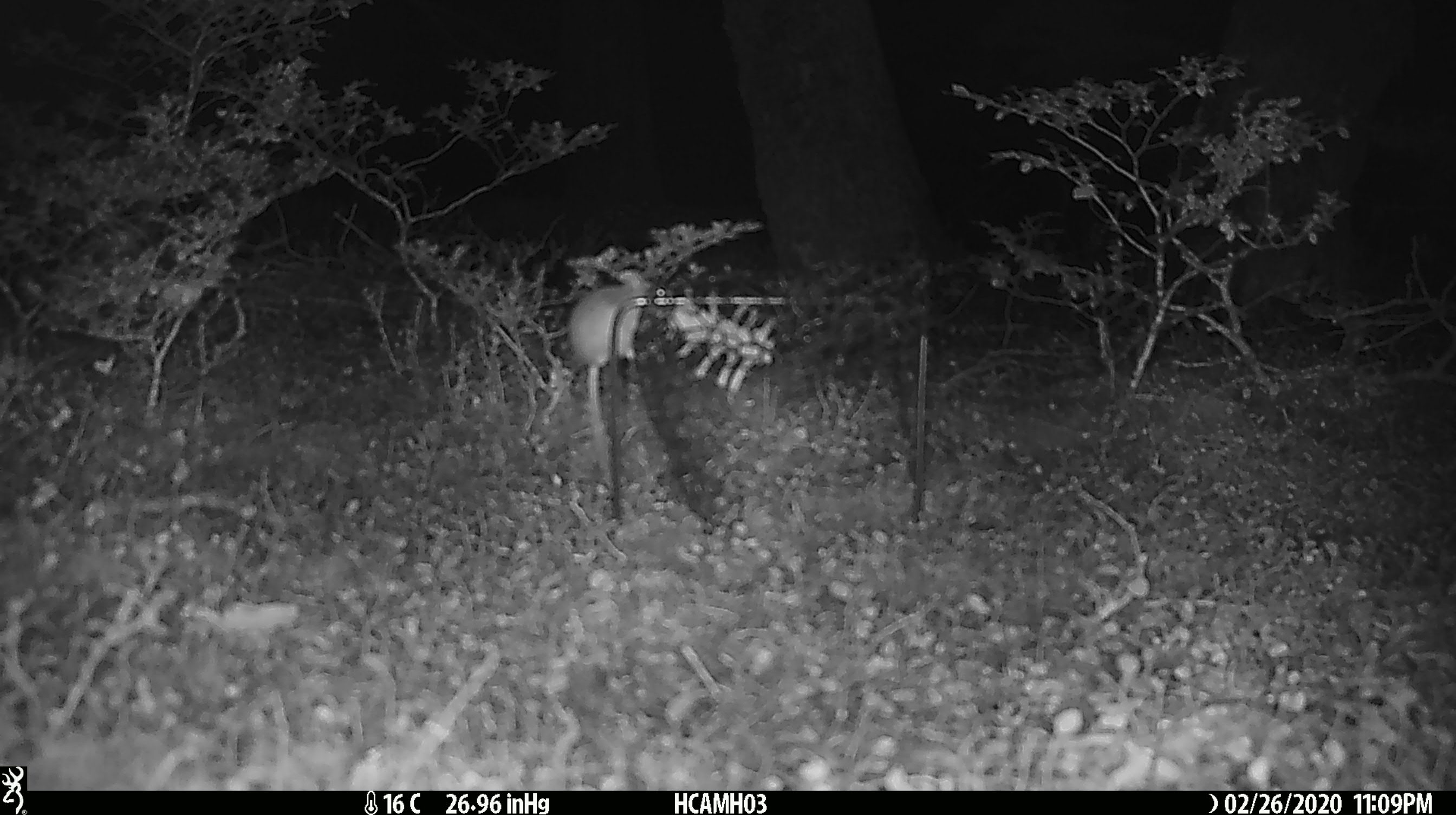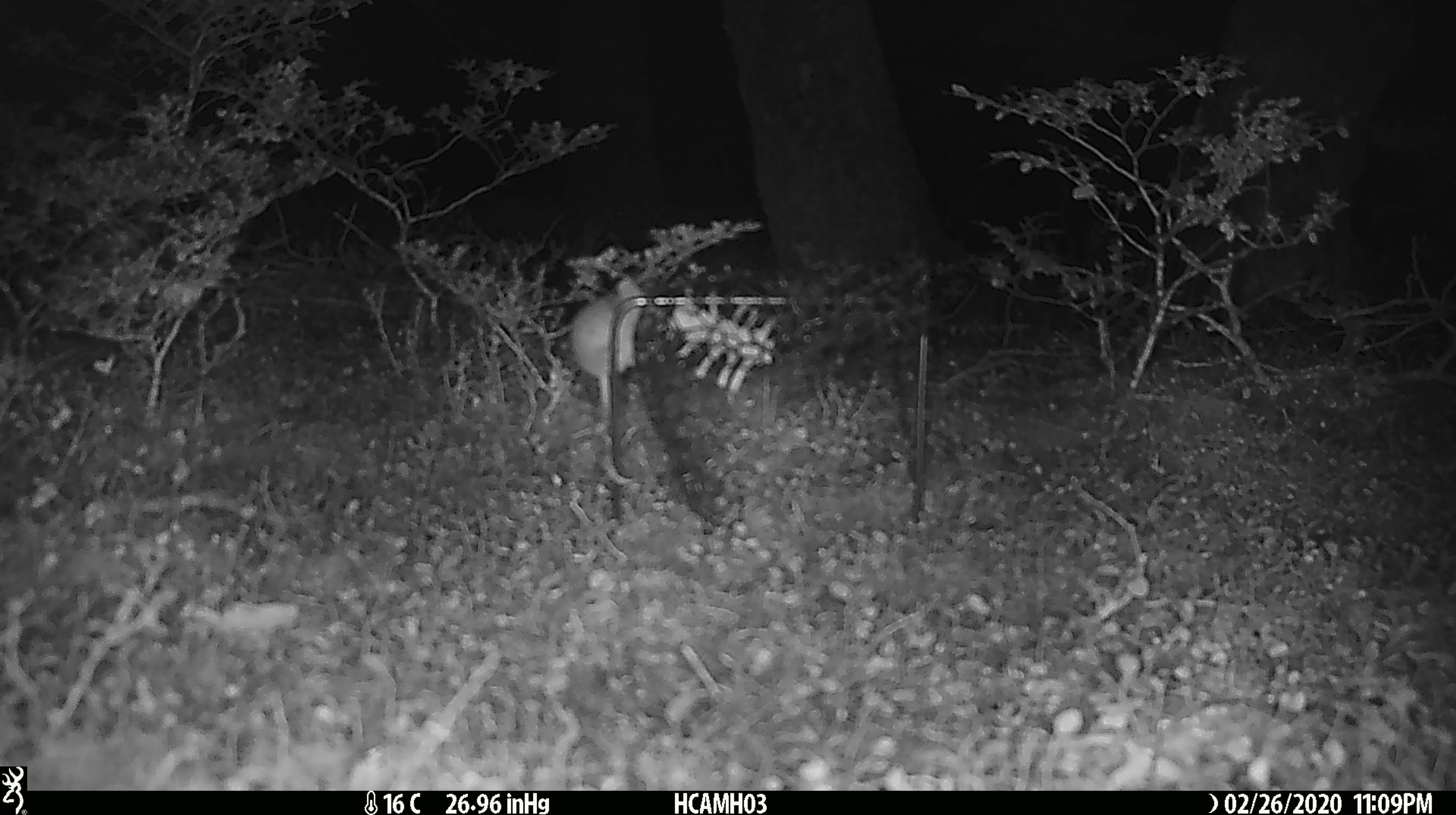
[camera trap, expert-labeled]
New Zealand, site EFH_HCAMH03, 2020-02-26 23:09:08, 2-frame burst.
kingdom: Animalia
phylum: Chordata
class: Mammalia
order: Rodentia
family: Muridae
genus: Mus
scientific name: Mus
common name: mouse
Mouse (Mus).